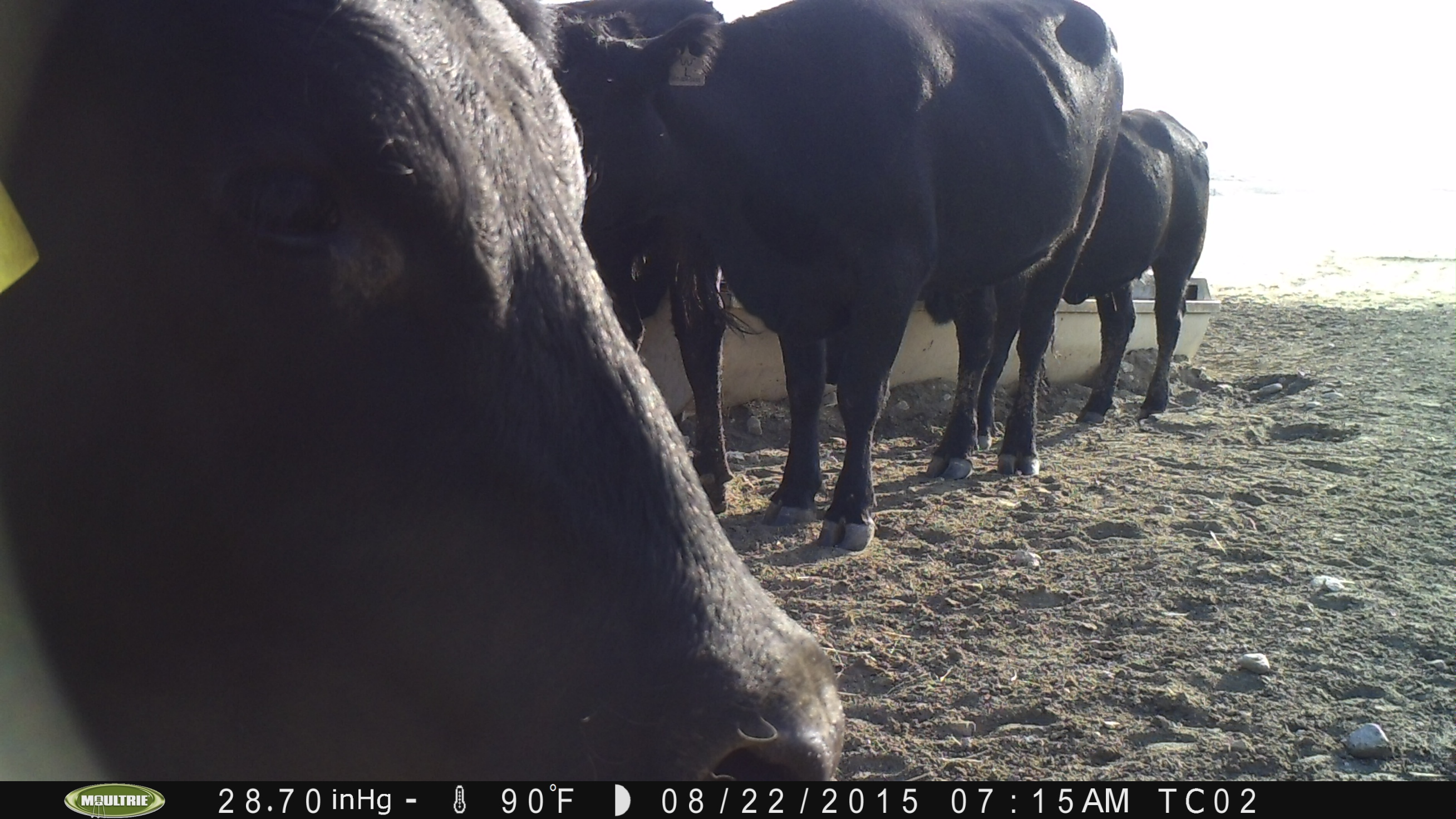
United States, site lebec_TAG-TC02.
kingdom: Animalia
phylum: Chordata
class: Mammalia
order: Artiodactyla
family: Bovidae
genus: Bos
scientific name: Bos taurus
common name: domestic cow